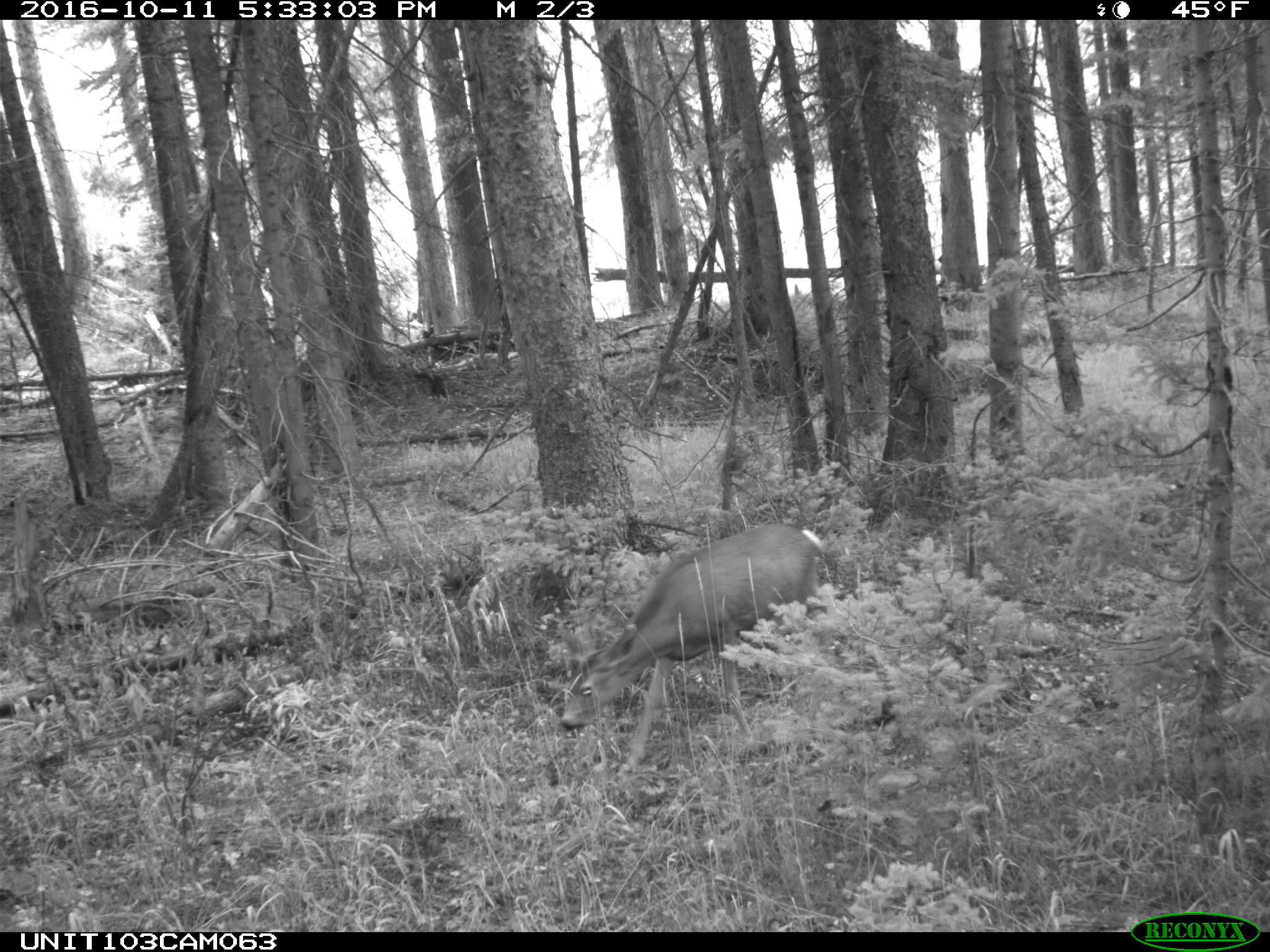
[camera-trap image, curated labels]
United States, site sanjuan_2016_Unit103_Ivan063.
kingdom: Animalia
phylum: Chordata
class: Mammalia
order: Artiodactyla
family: Cervidae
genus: Odocoileus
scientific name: Odocoileus hemionus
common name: mule deer